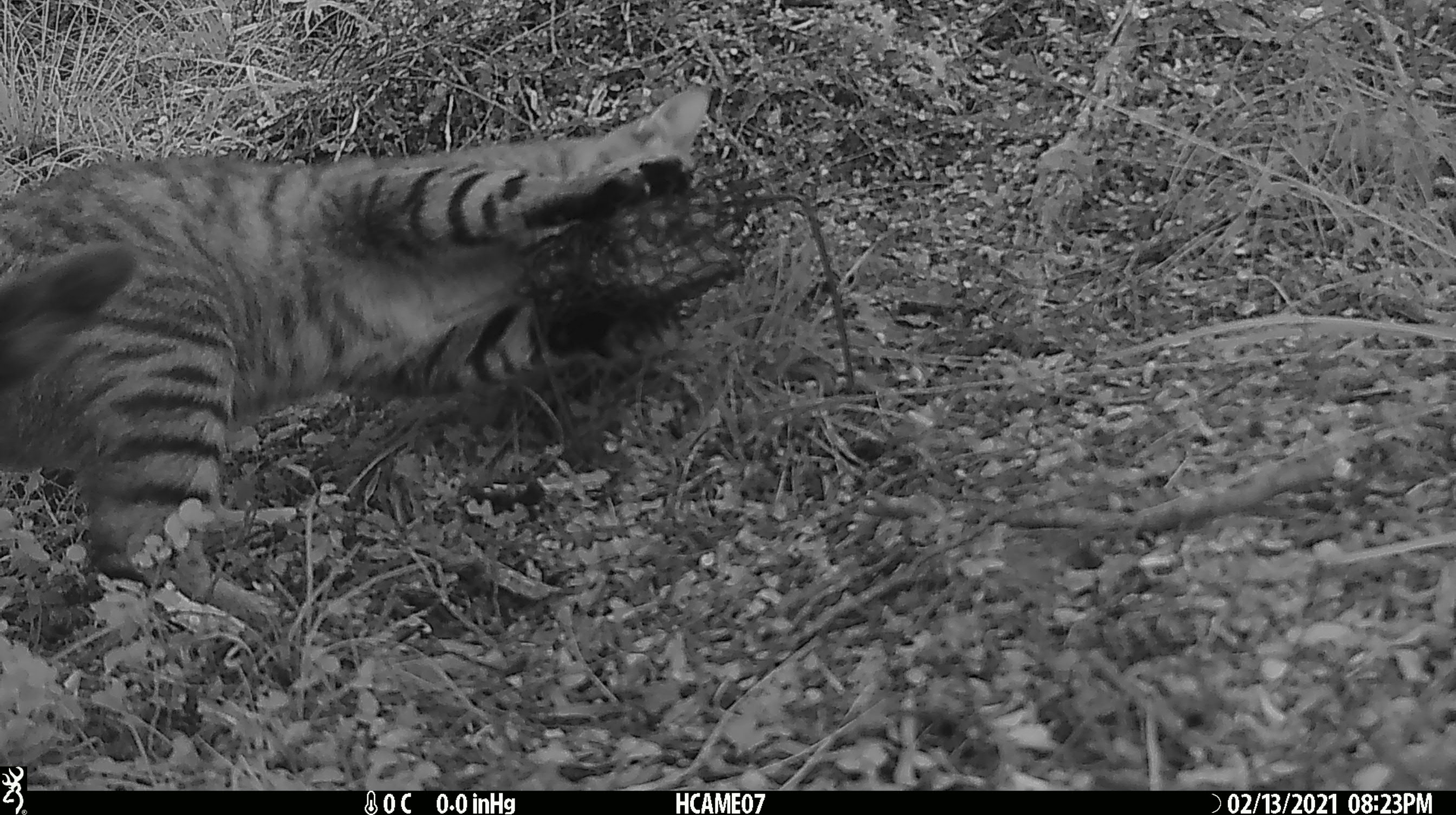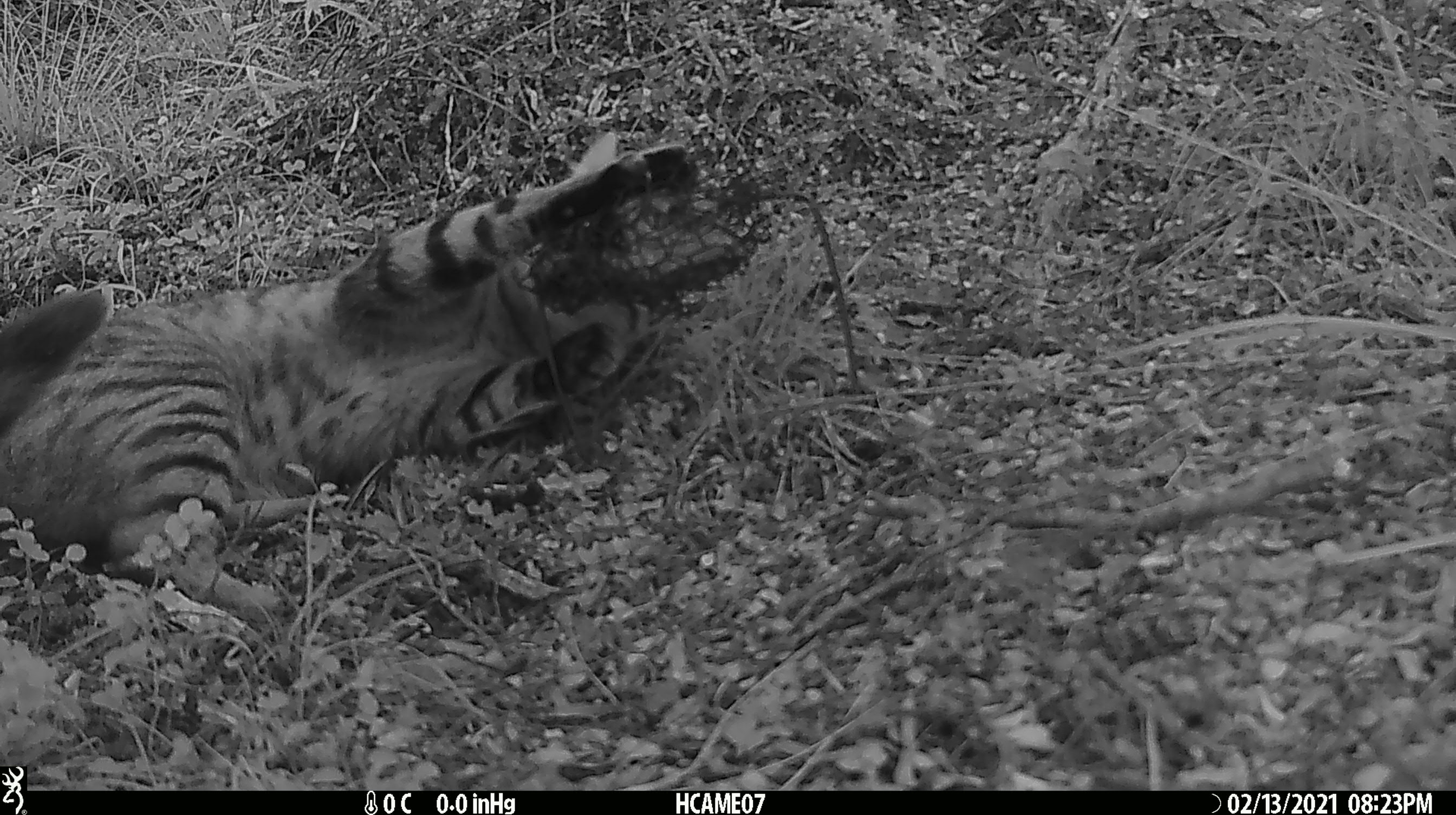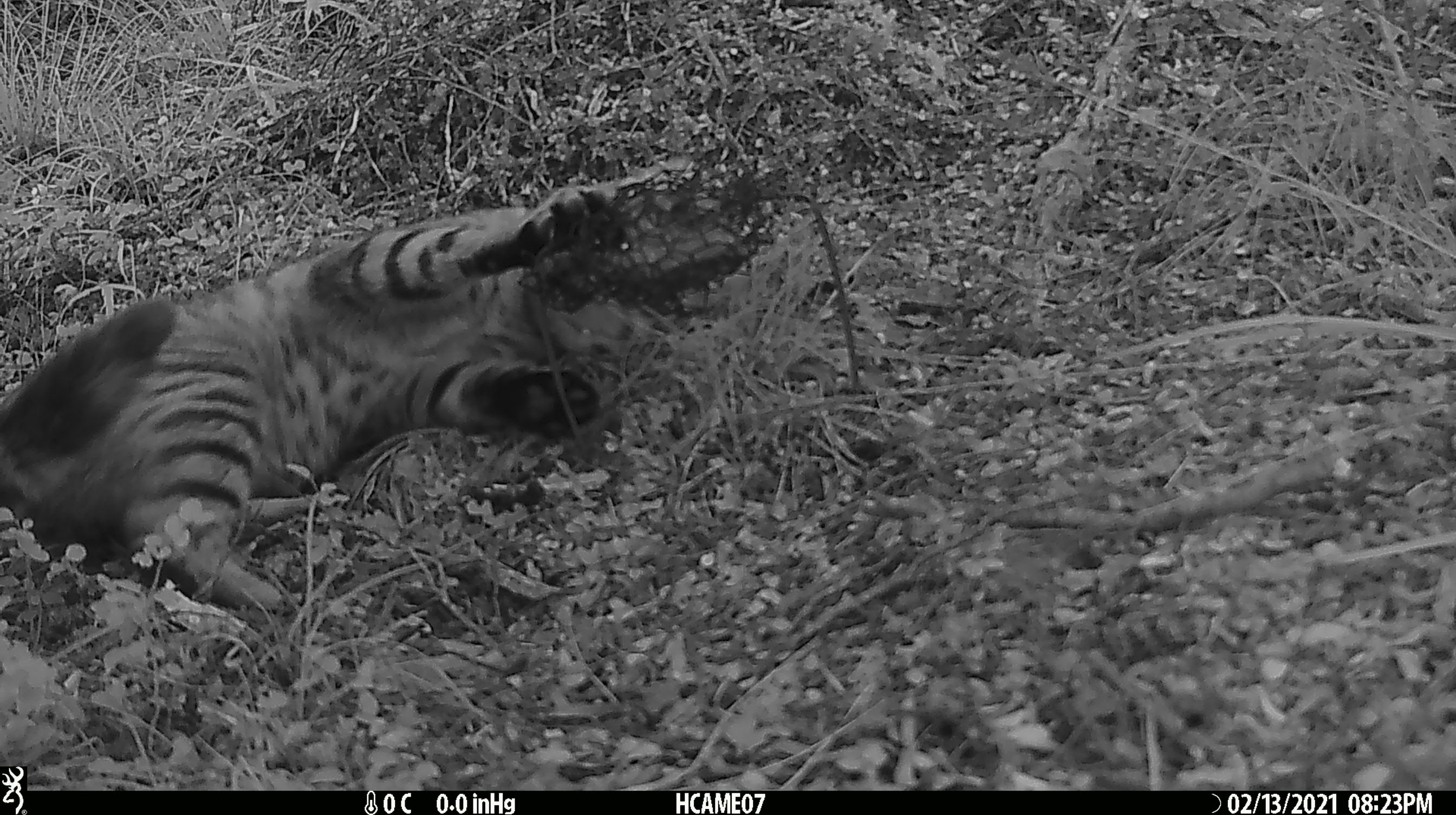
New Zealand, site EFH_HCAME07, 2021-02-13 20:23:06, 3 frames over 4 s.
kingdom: Animalia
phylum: Chordata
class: Mammalia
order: Carnivora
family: Felidae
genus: Felis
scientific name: Felis catus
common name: domestic cat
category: cat